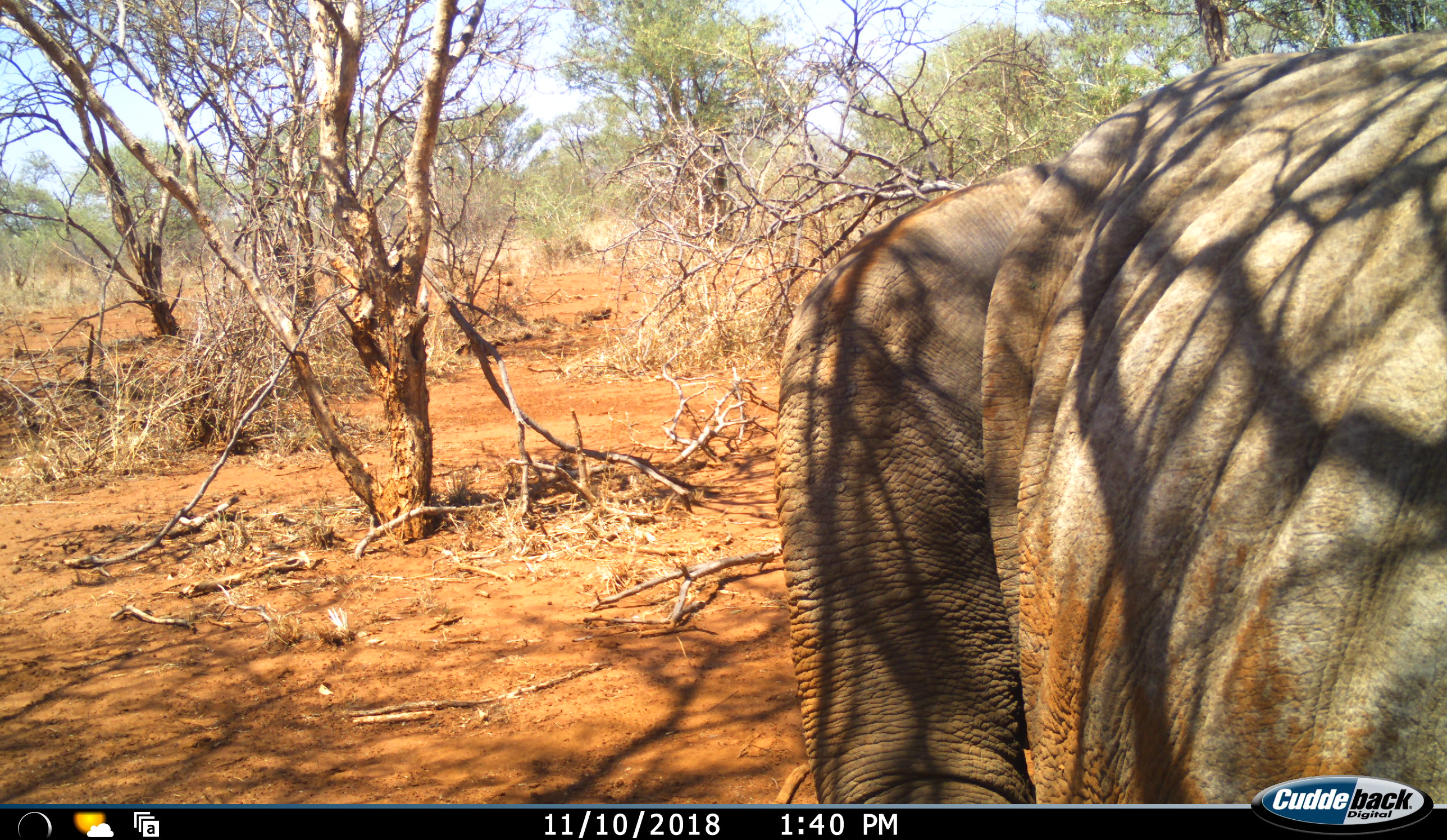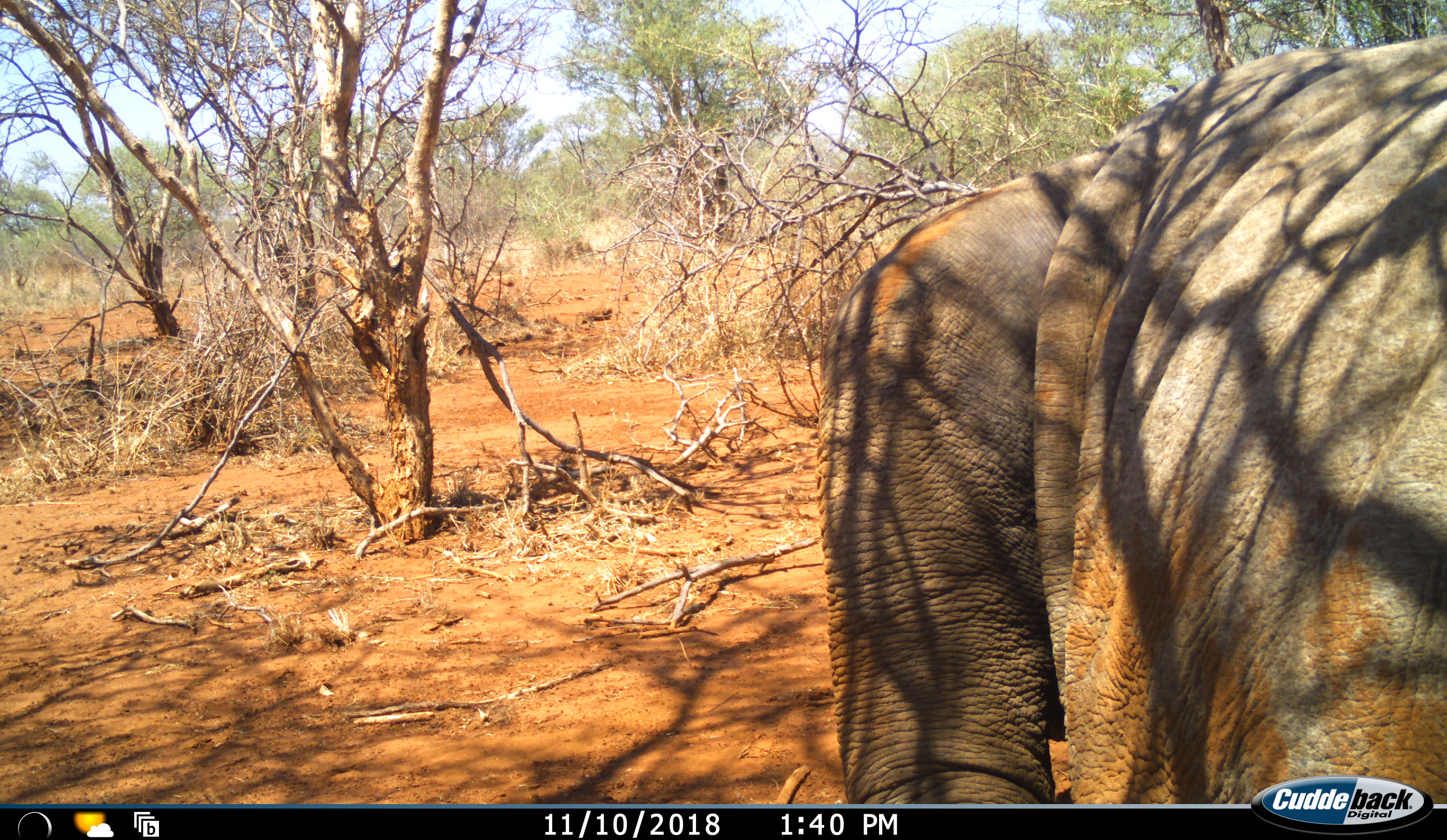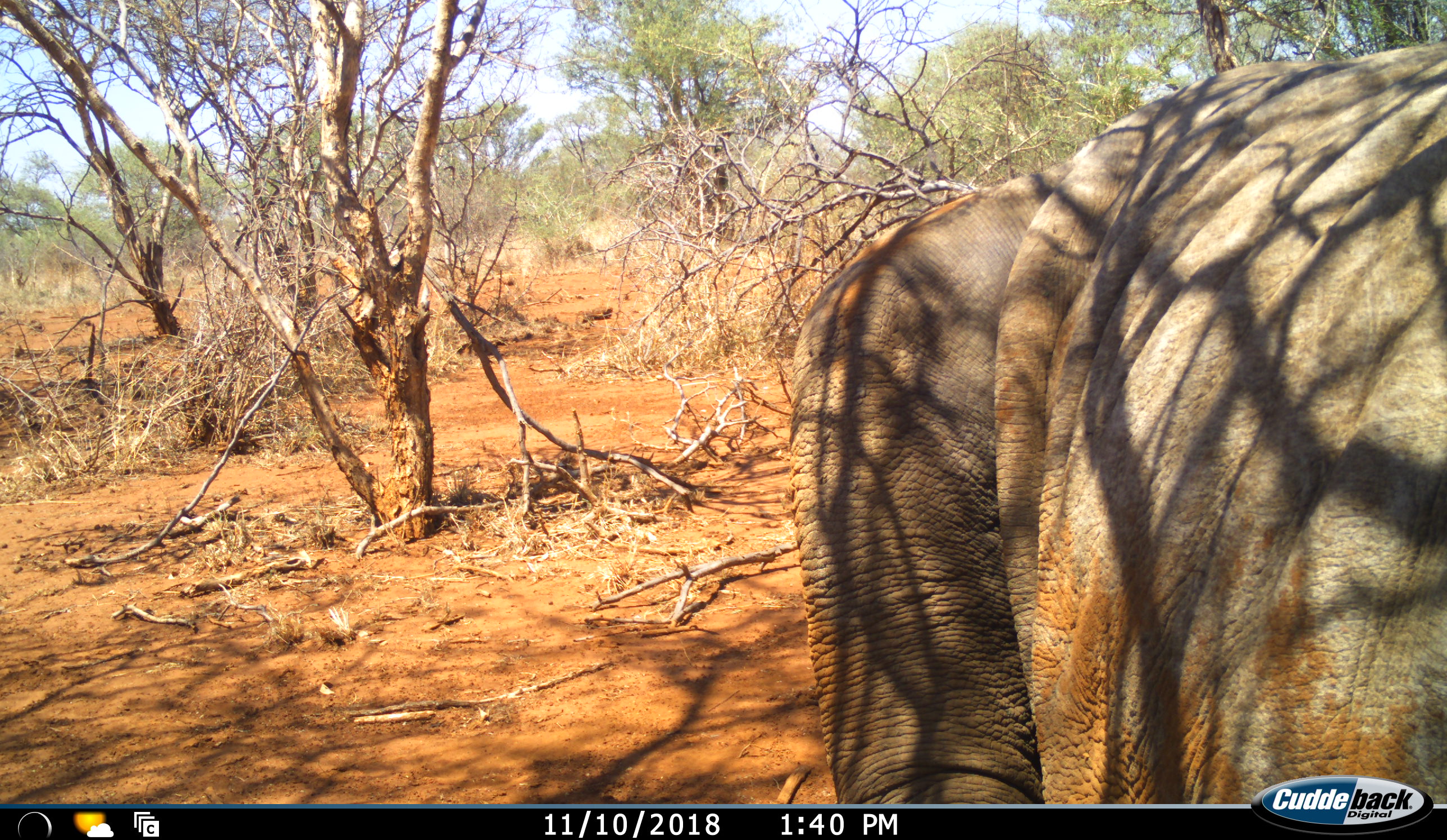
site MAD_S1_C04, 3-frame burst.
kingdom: Animalia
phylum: Chordata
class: Mammalia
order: Proboscidea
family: Elephantidae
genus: Loxodonta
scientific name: Loxodonta africana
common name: african bush elephant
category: elephant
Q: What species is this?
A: Elephant (african bush elephant) (Loxodonta africana).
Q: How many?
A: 1.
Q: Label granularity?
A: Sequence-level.